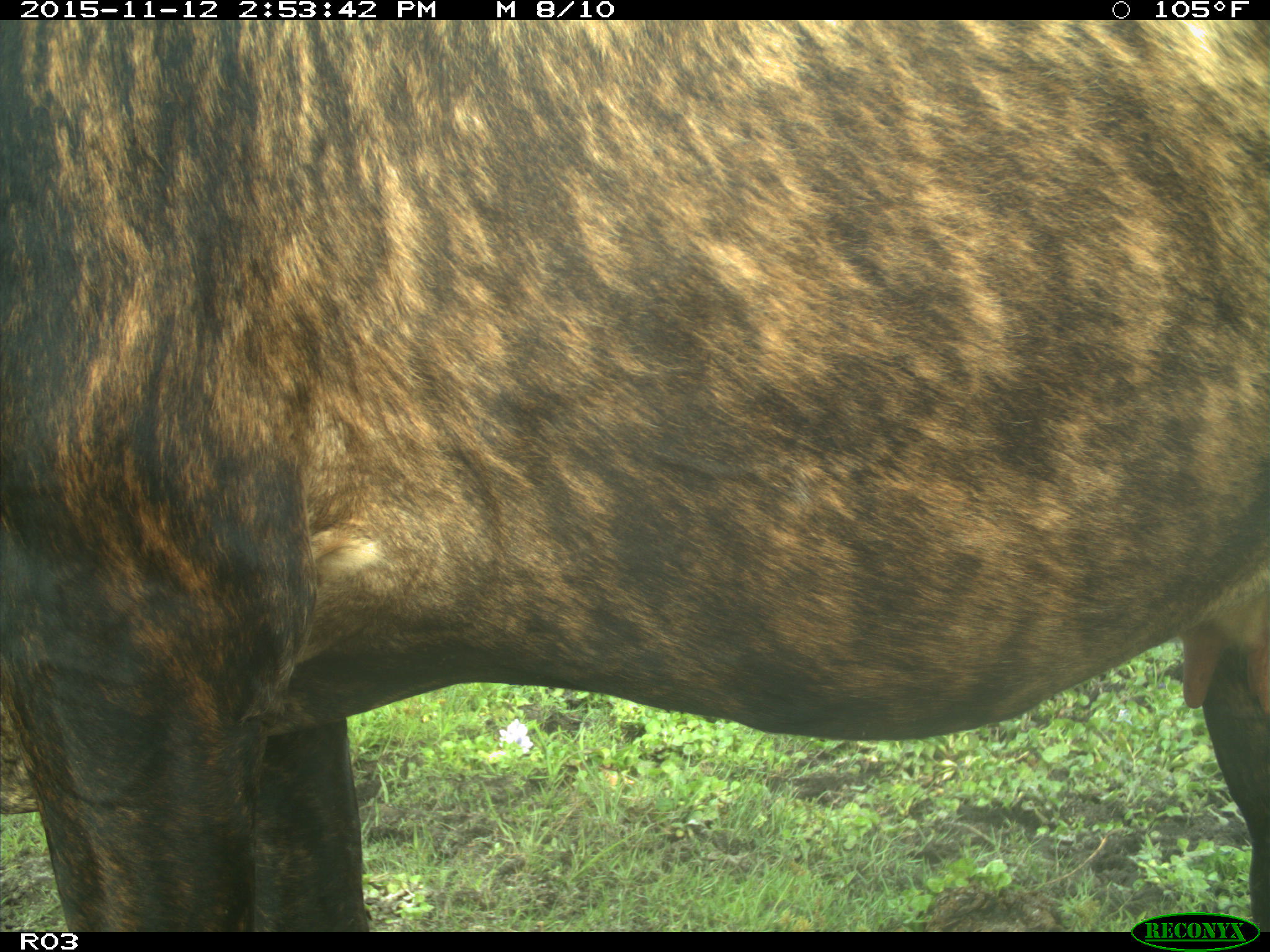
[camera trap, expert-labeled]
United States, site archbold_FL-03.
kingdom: Animalia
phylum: Chordata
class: Mammalia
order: Artiodactyla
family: Bovidae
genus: Bos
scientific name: Bos taurus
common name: domestic cow